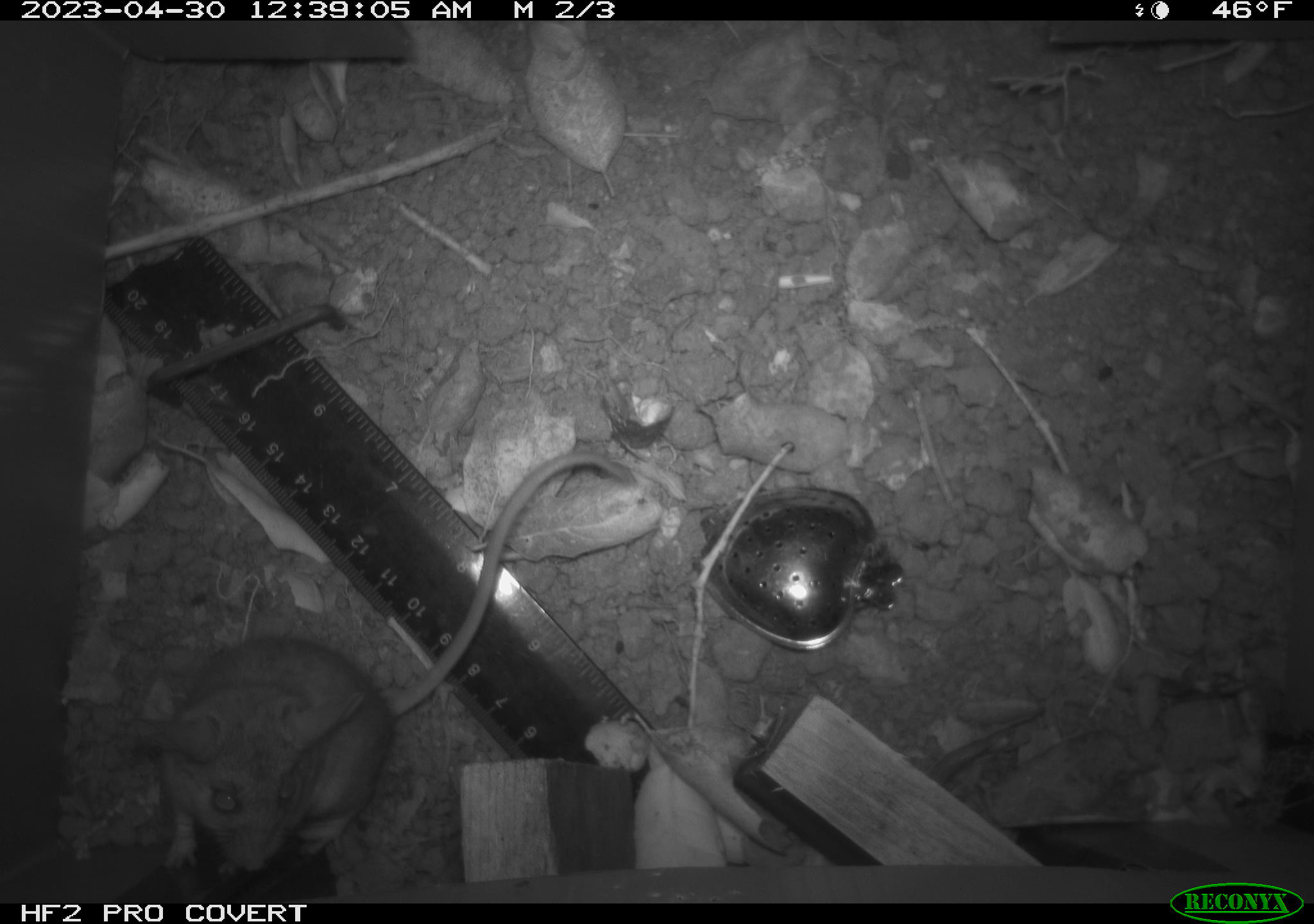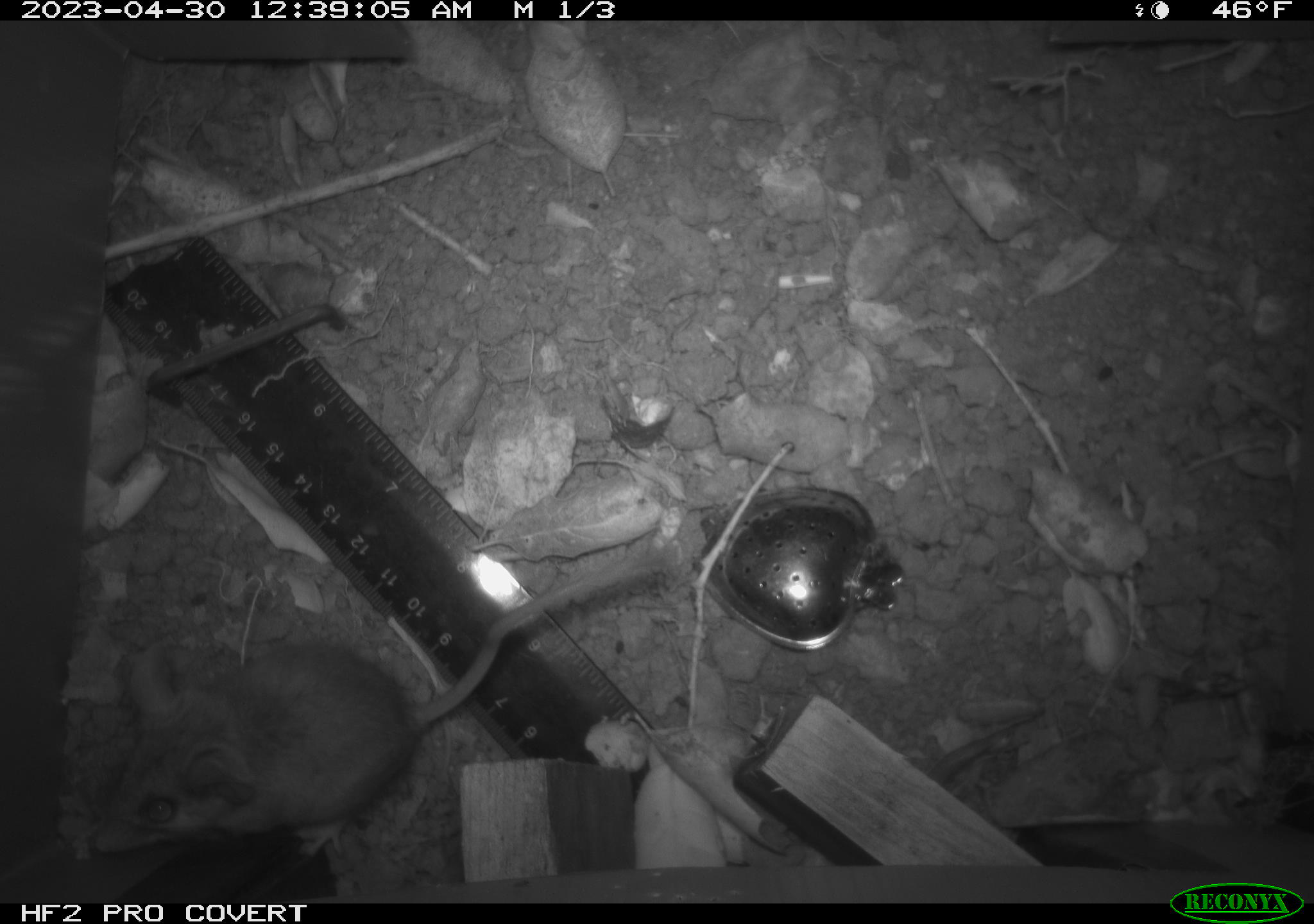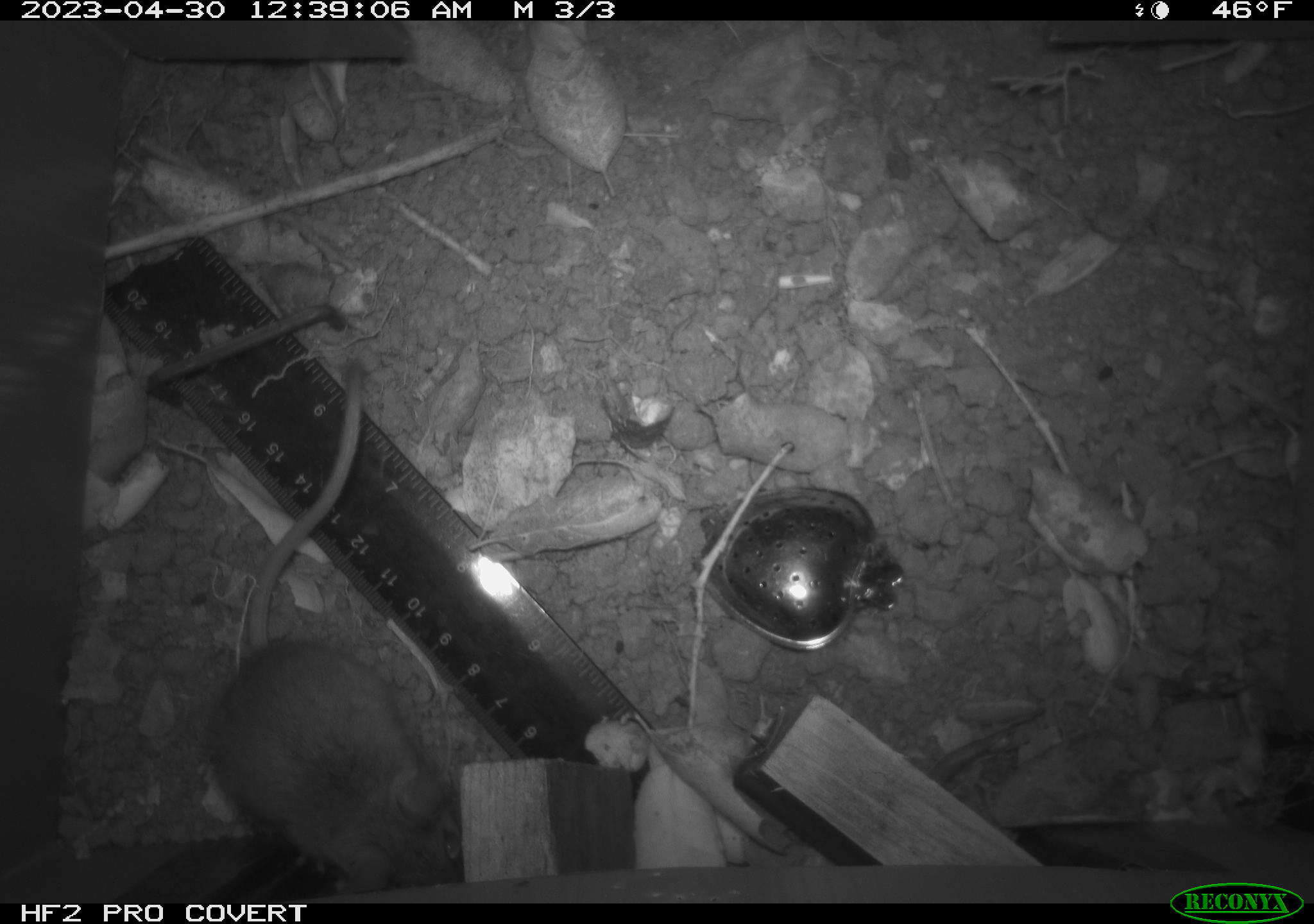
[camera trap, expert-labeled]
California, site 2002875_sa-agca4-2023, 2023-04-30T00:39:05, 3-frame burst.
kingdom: Animalia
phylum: Chordata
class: Mammalia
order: Rodentia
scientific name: Rodentia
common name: mouse species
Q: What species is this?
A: Mouse species (Rodentia).